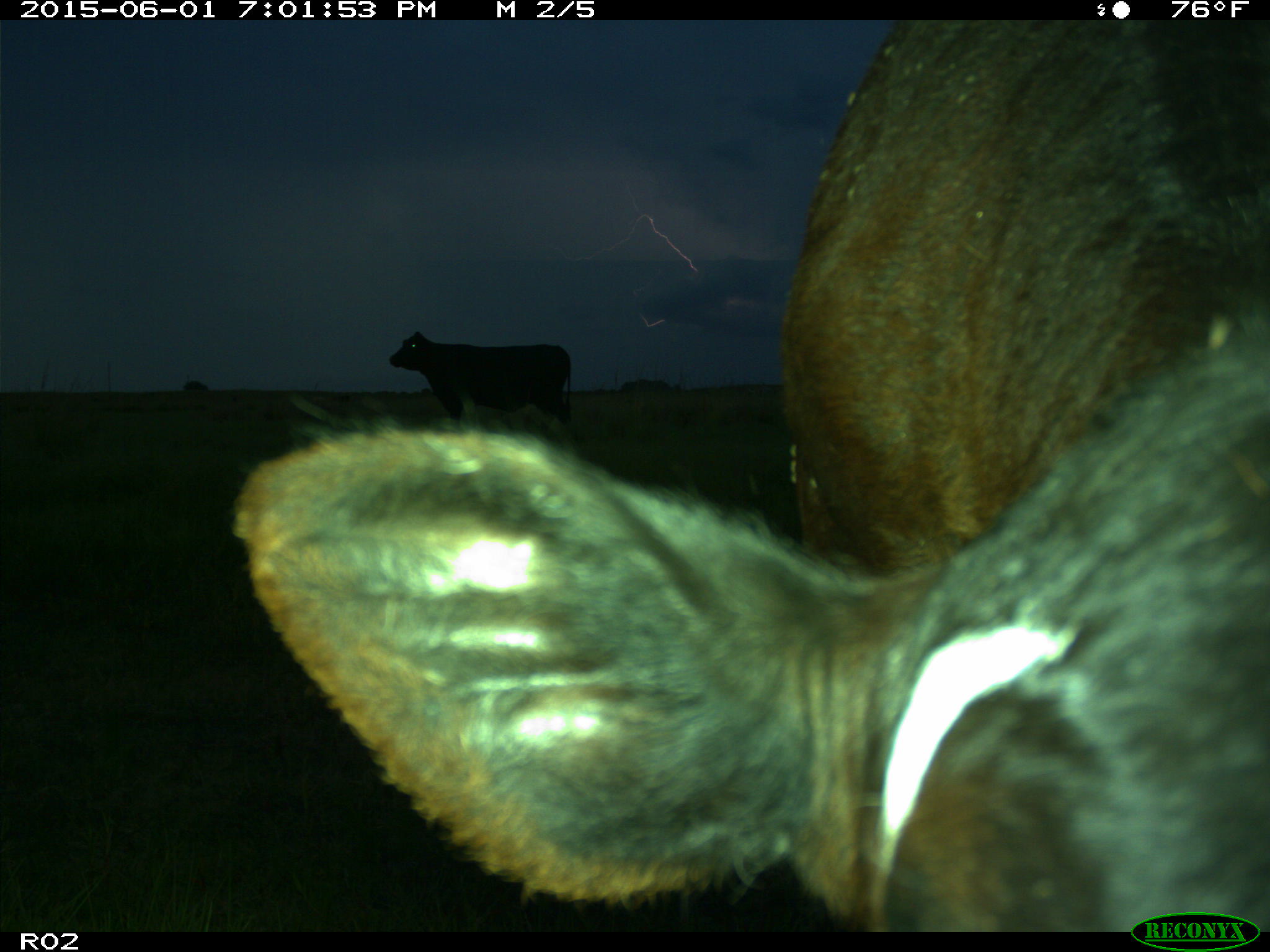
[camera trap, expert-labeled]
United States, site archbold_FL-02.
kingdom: Animalia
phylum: Chordata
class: Mammalia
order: Artiodactyla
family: Bovidae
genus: Bos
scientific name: Bos taurus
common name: domestic cow